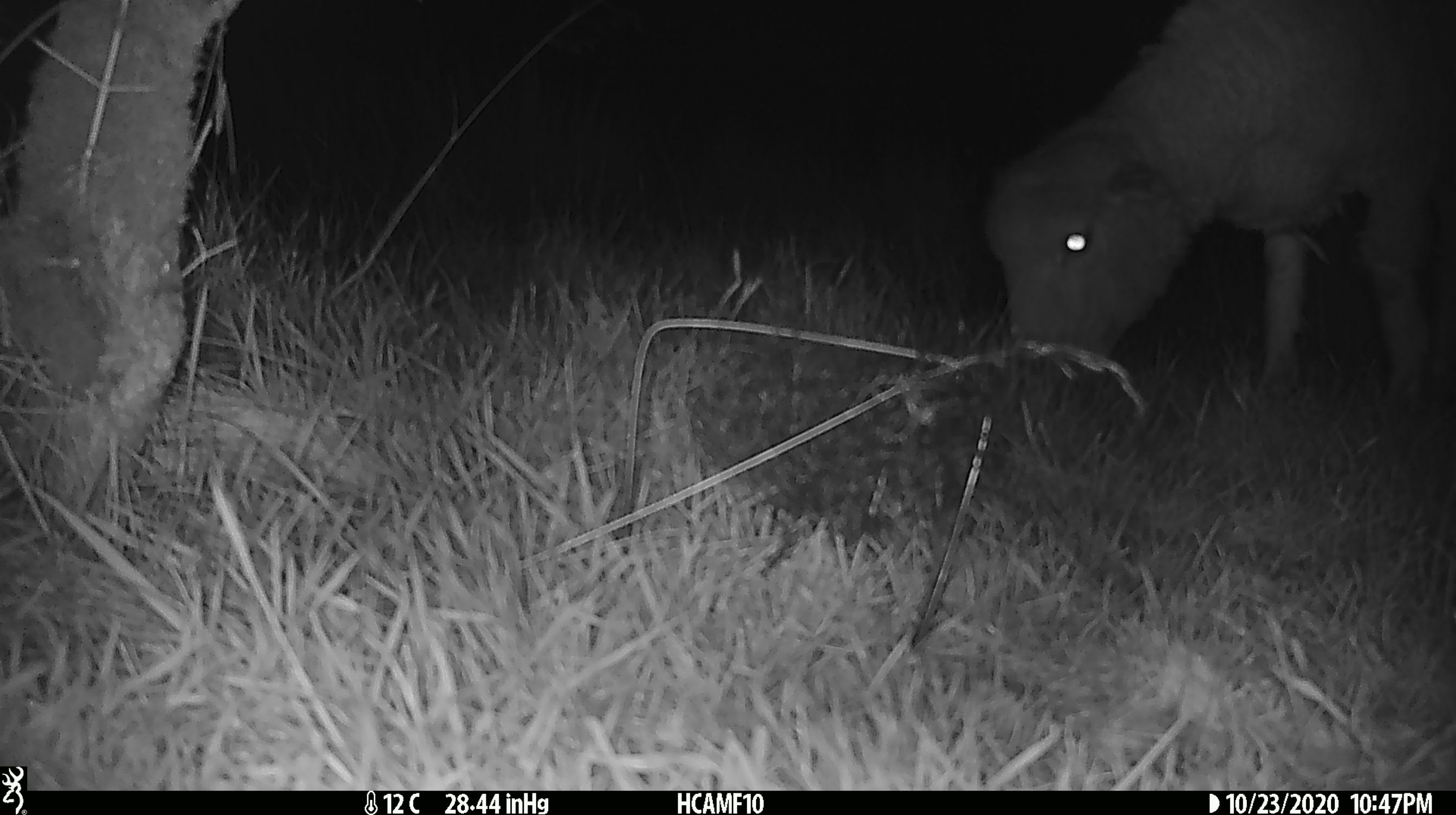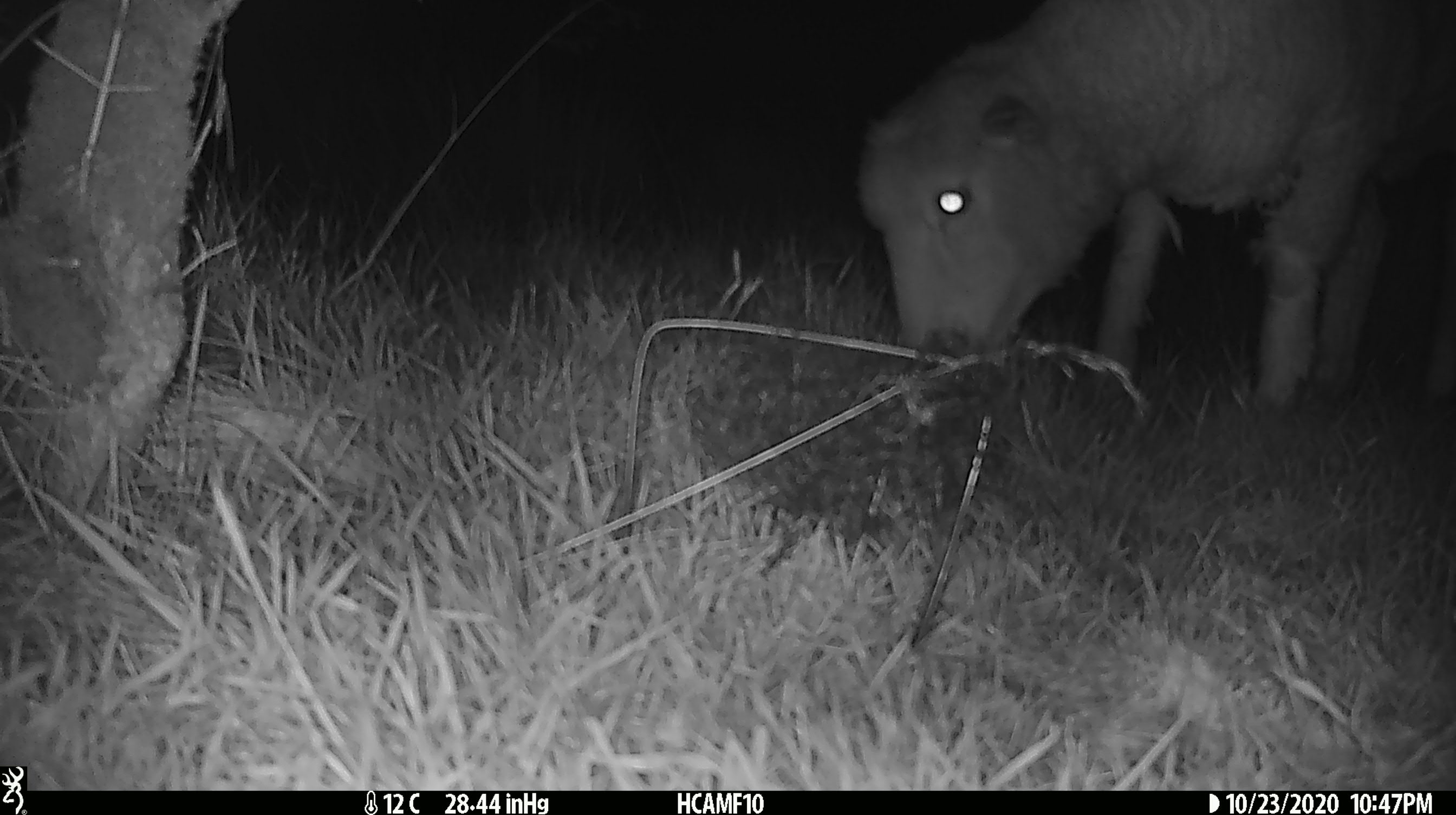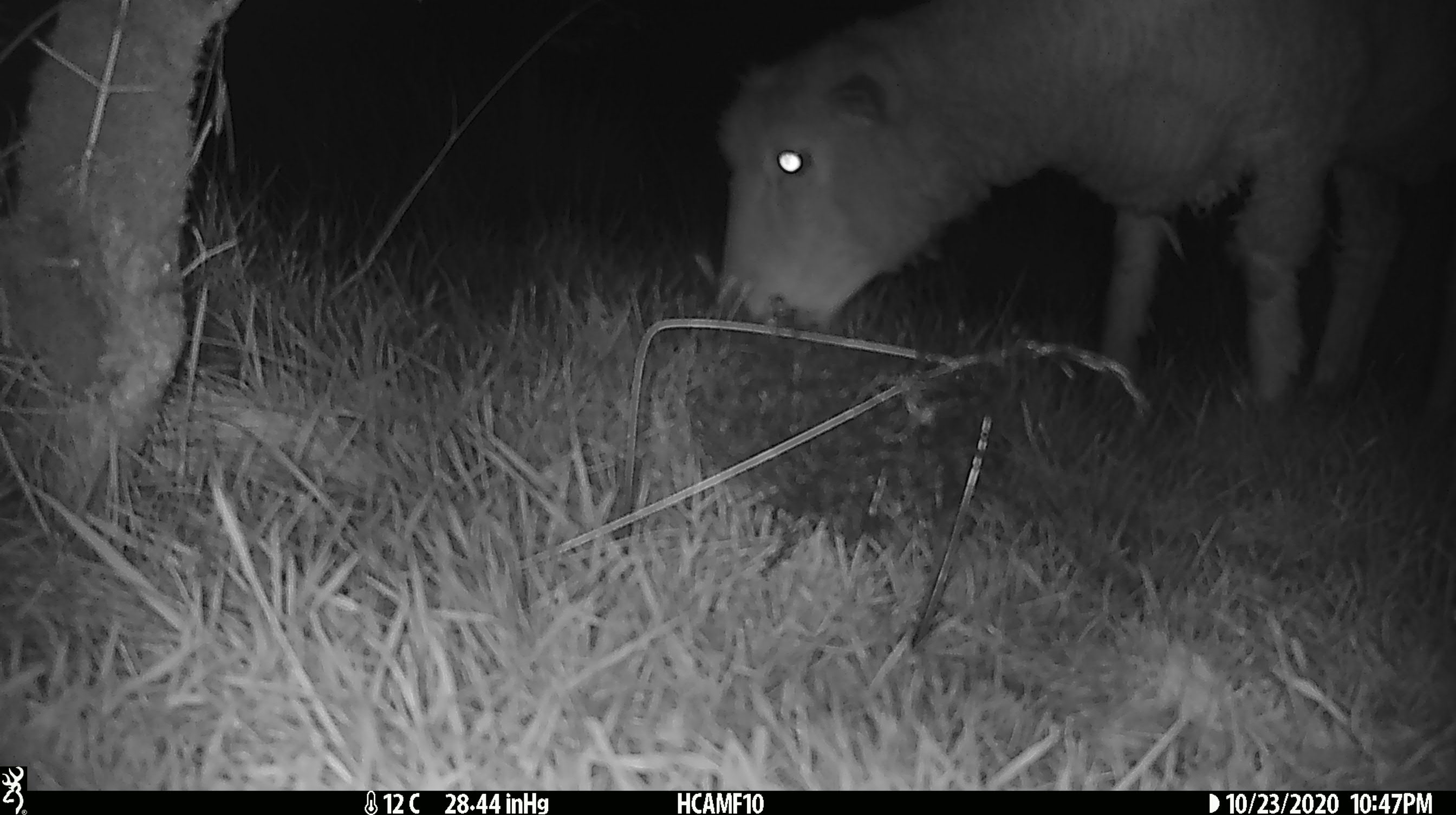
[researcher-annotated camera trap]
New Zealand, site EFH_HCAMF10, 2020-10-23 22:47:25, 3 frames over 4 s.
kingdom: Animalia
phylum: Chordata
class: Mammalia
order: Artiodactyla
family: Bovidae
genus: Ovis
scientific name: Ovis aries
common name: domestic sheep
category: sheep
Sheep (domestic sheep) (Ovis aries).